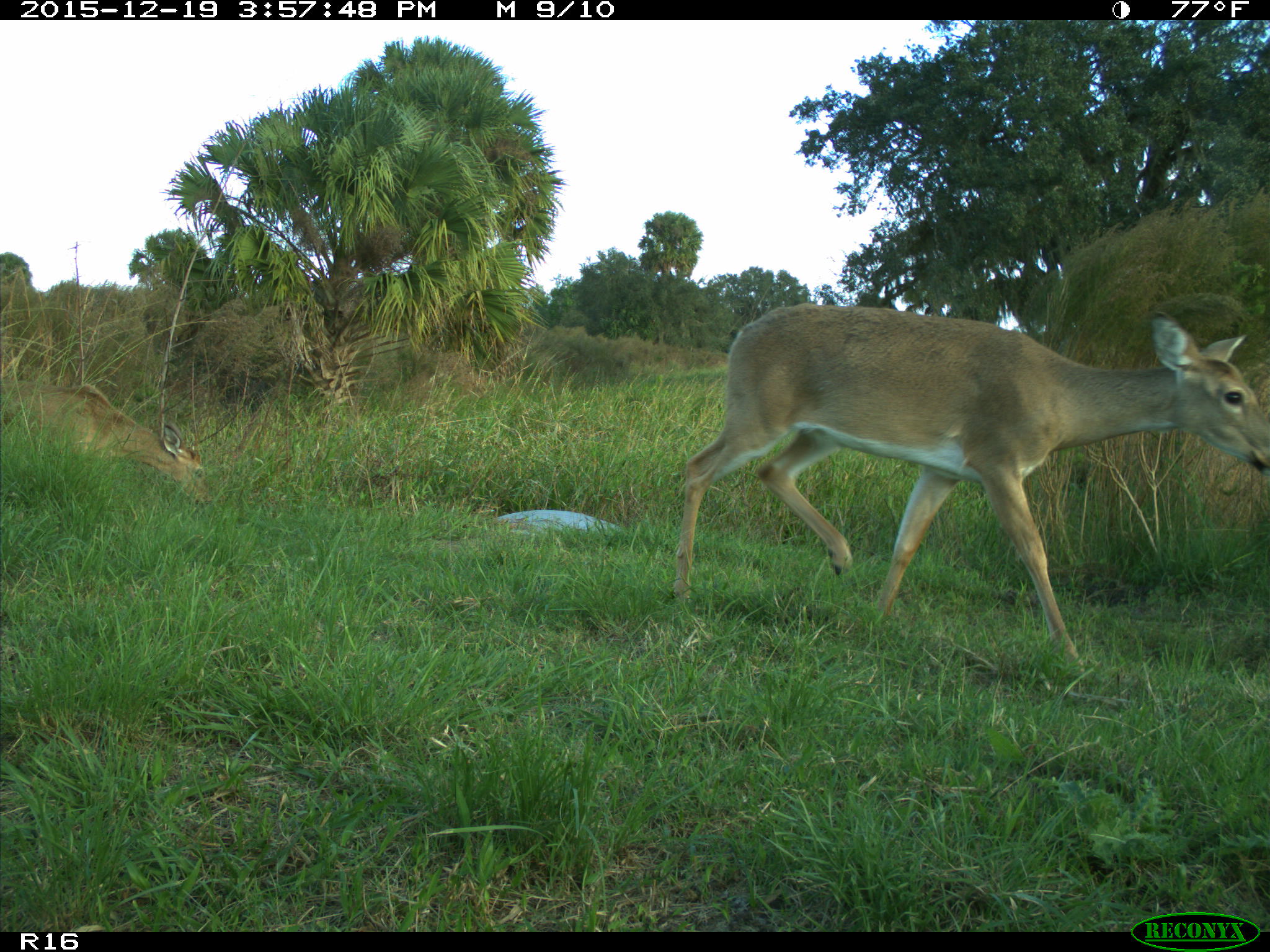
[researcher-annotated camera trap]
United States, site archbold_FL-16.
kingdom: Animalia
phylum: Chordata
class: Mammalia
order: Artiodactyla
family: Cervidae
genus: Odocoileus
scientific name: Odocoileus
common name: deer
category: unidentified deer